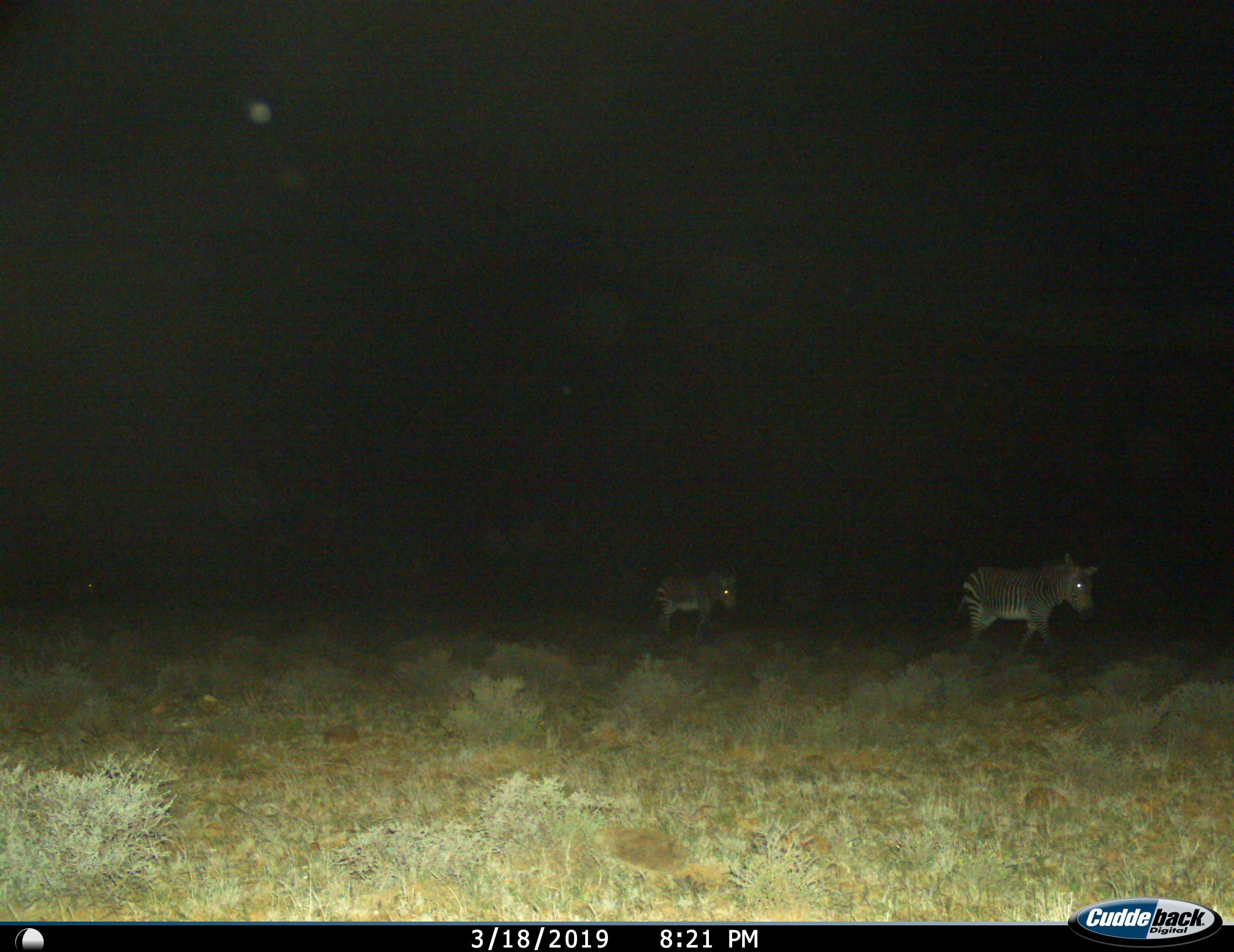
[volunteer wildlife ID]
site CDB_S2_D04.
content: unidentified animal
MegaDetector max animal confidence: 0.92